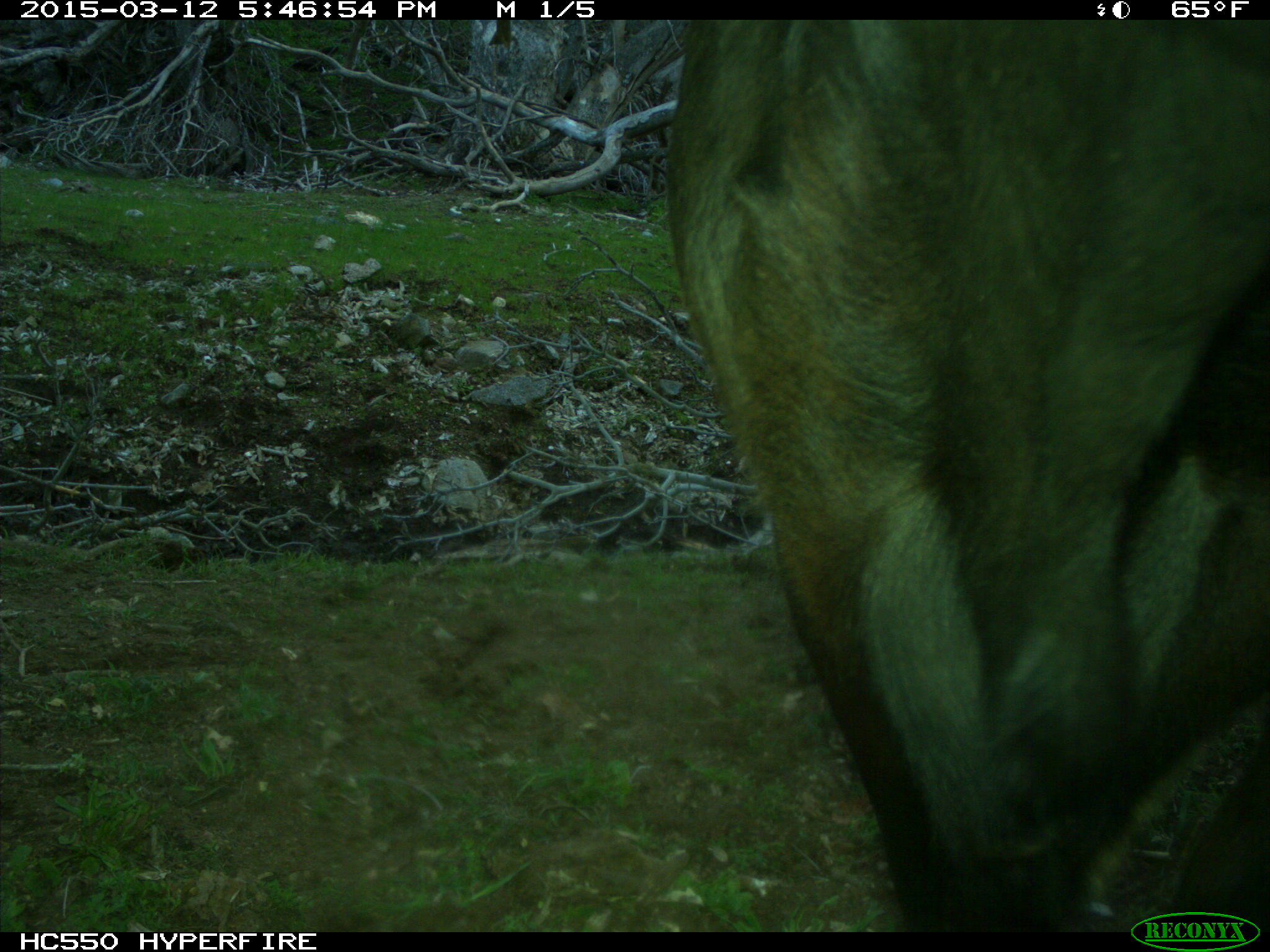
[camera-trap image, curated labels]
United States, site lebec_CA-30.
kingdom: Animalia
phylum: Chordata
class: Mammalia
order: Artiodactyla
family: Bovidae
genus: Bos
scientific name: Bos taurus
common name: domestic cow